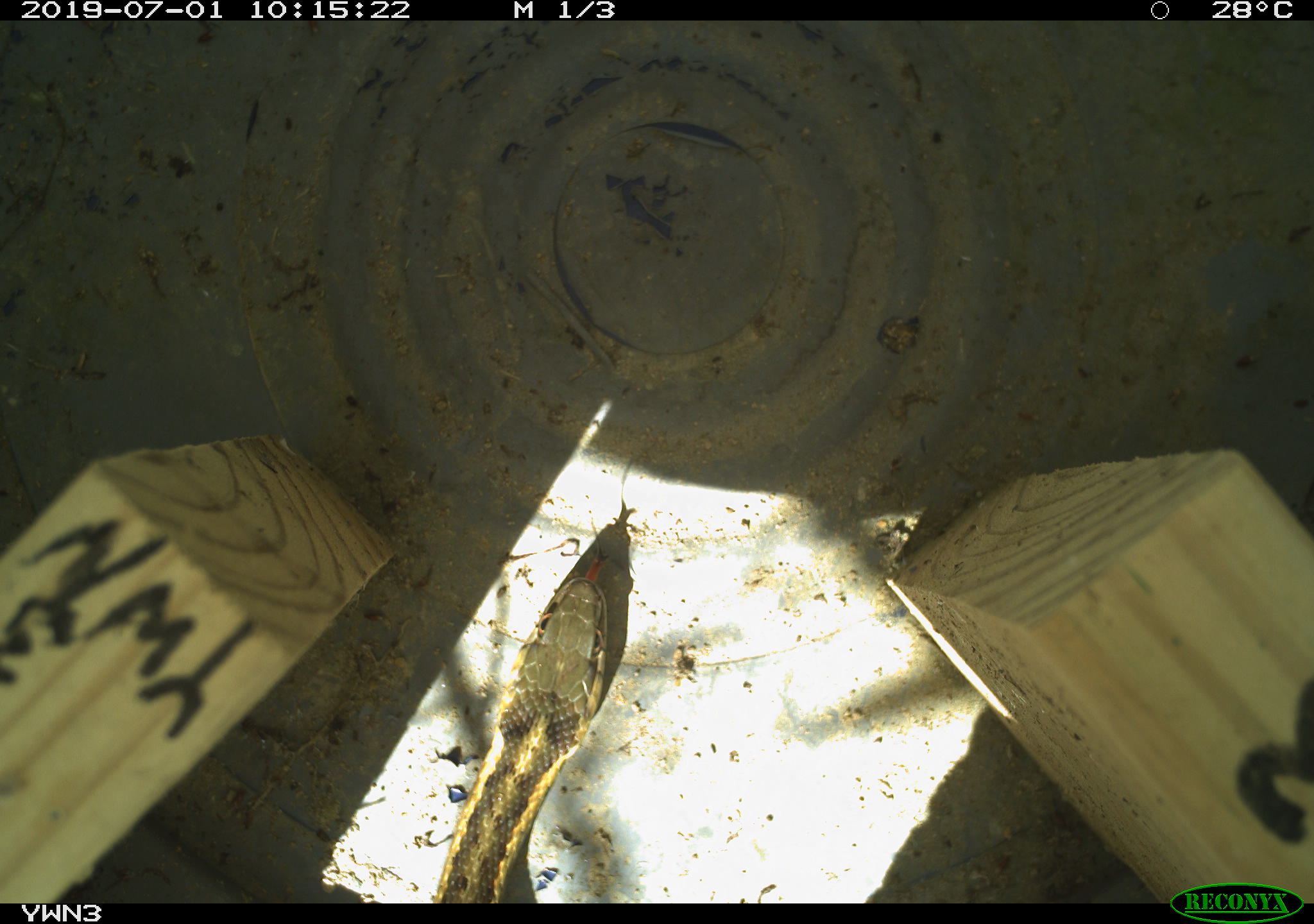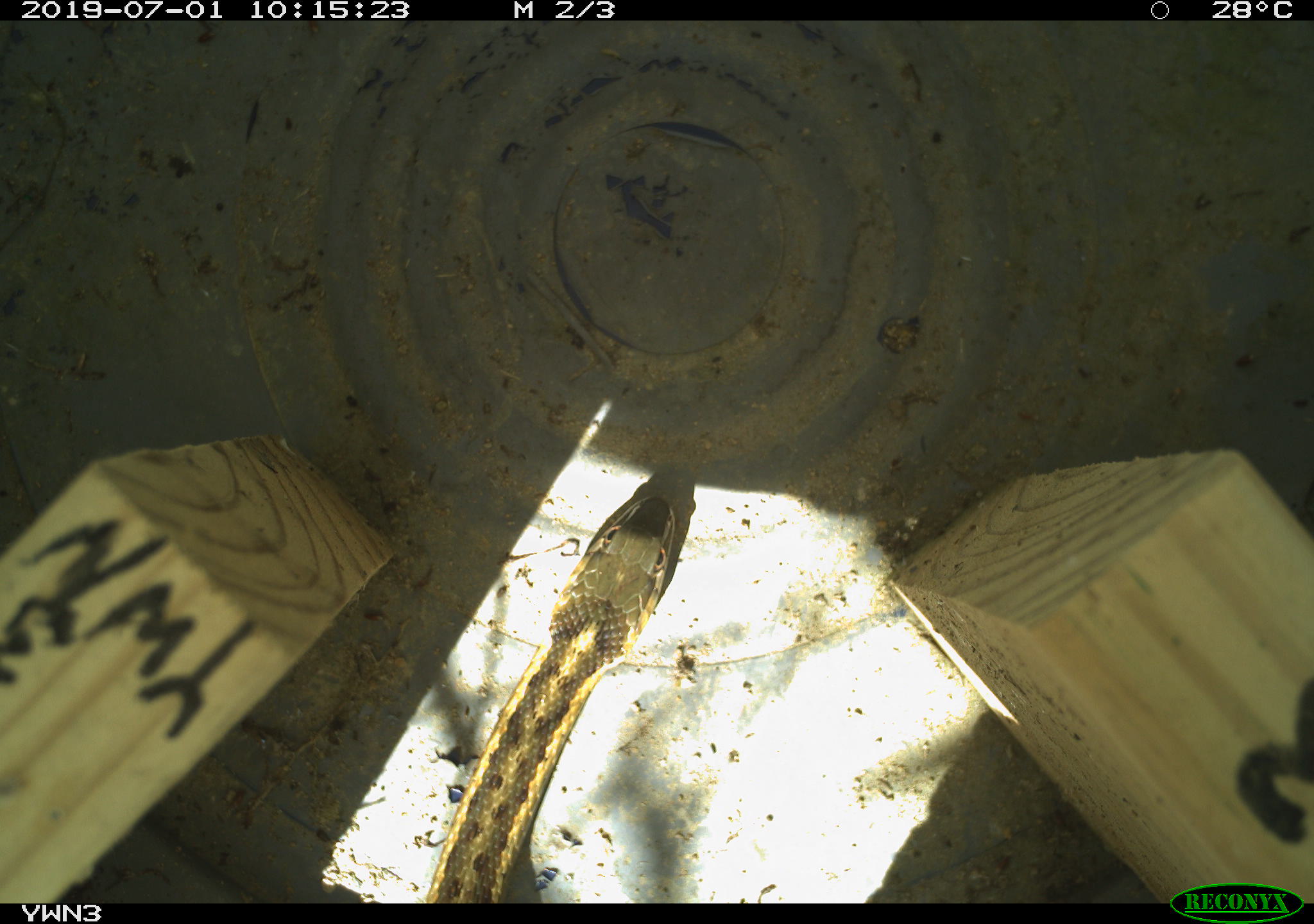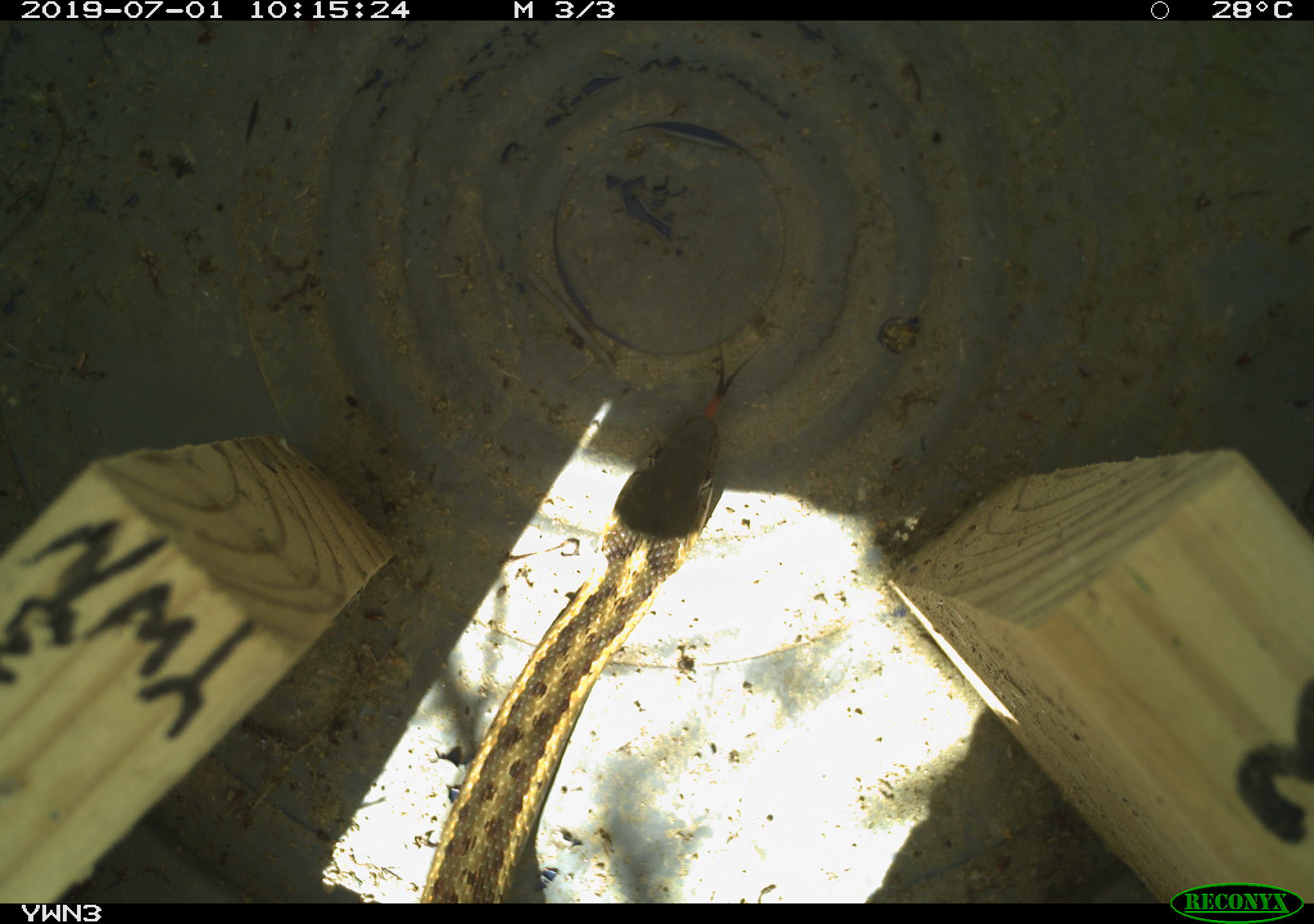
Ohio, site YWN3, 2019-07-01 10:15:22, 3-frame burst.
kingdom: Animalia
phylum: Chordata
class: Reptilia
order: Squamata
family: Colubridae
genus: Thamnophis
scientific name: Thamnophis sirtalis sirtalis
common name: eastern gartersnake